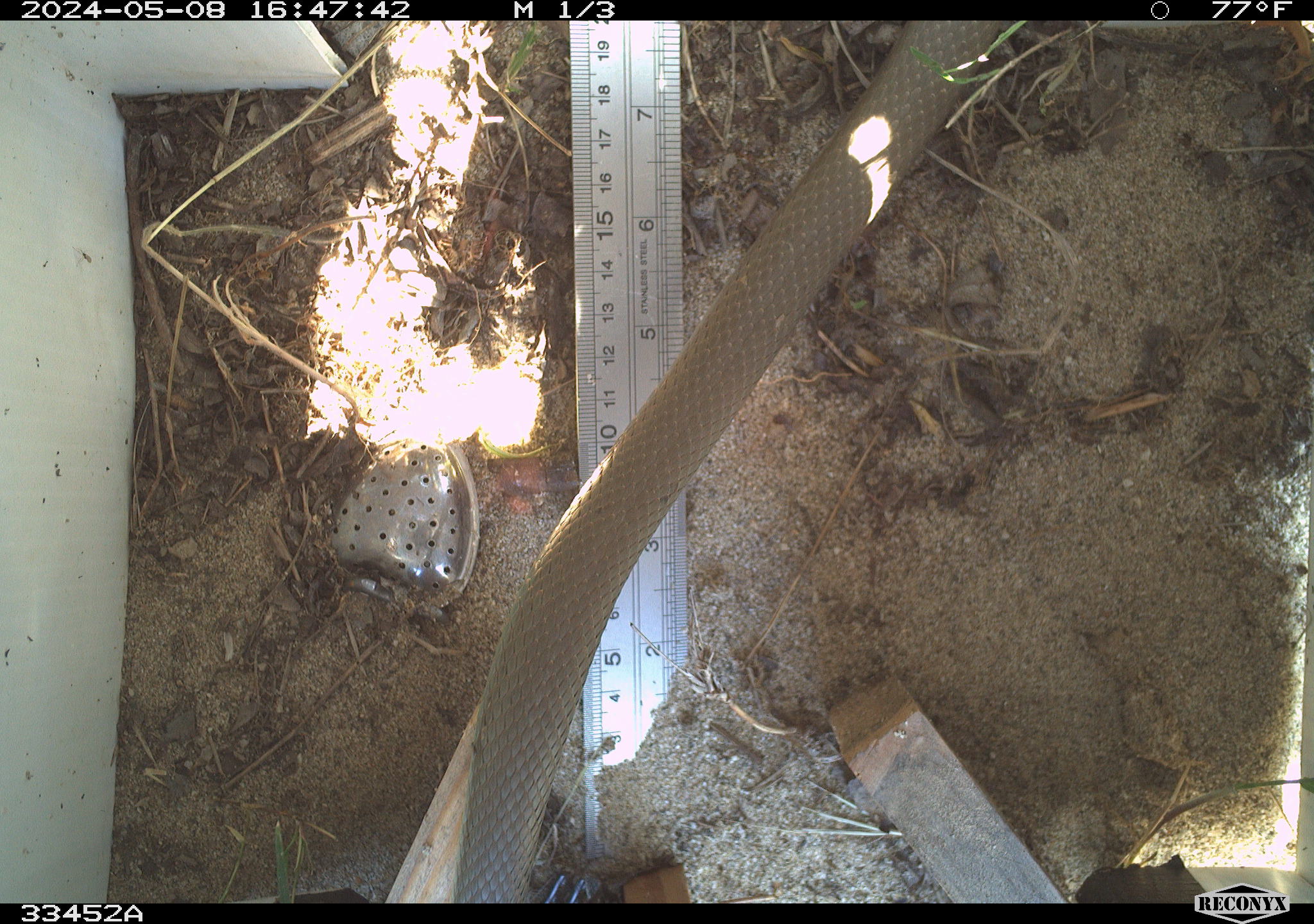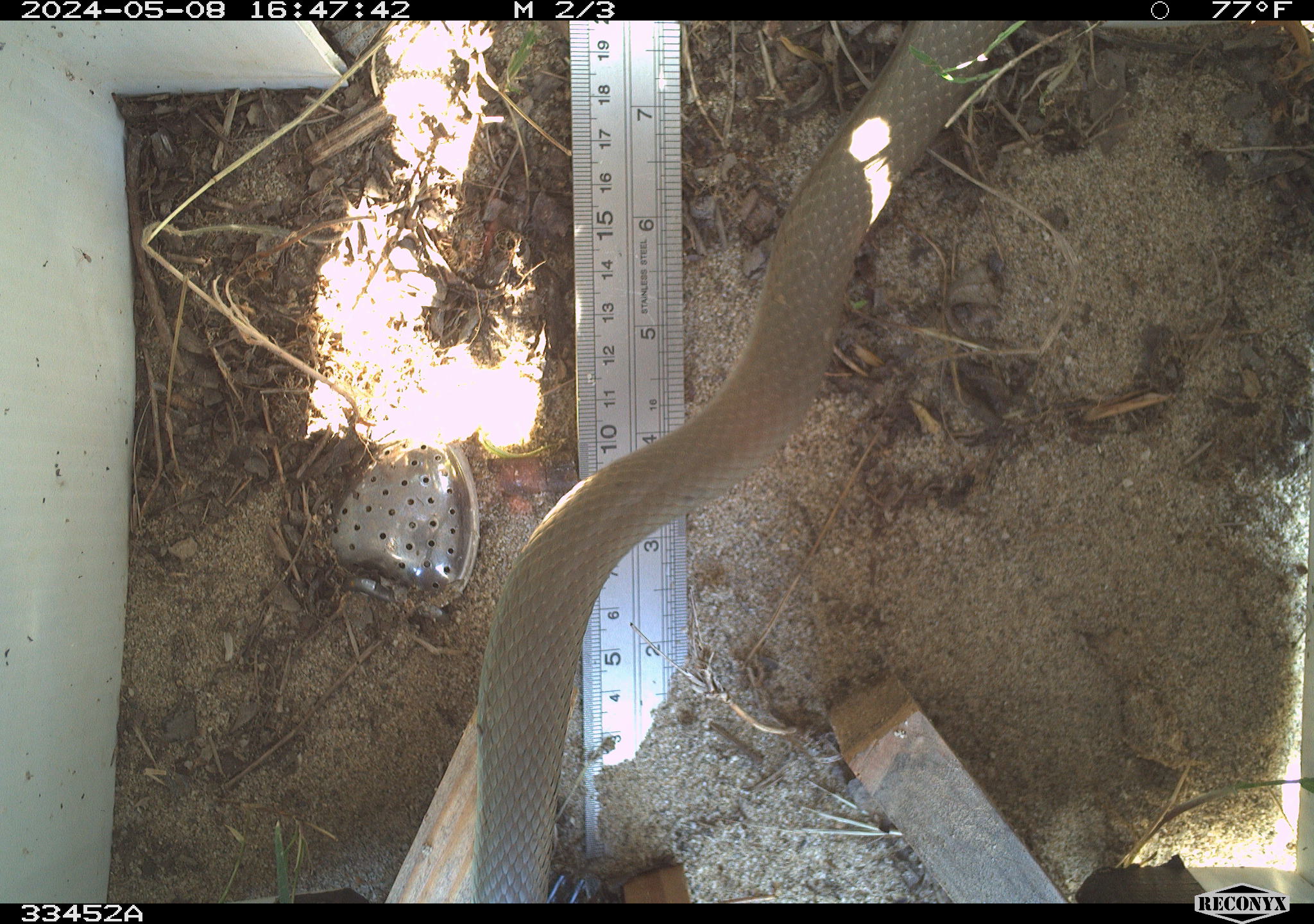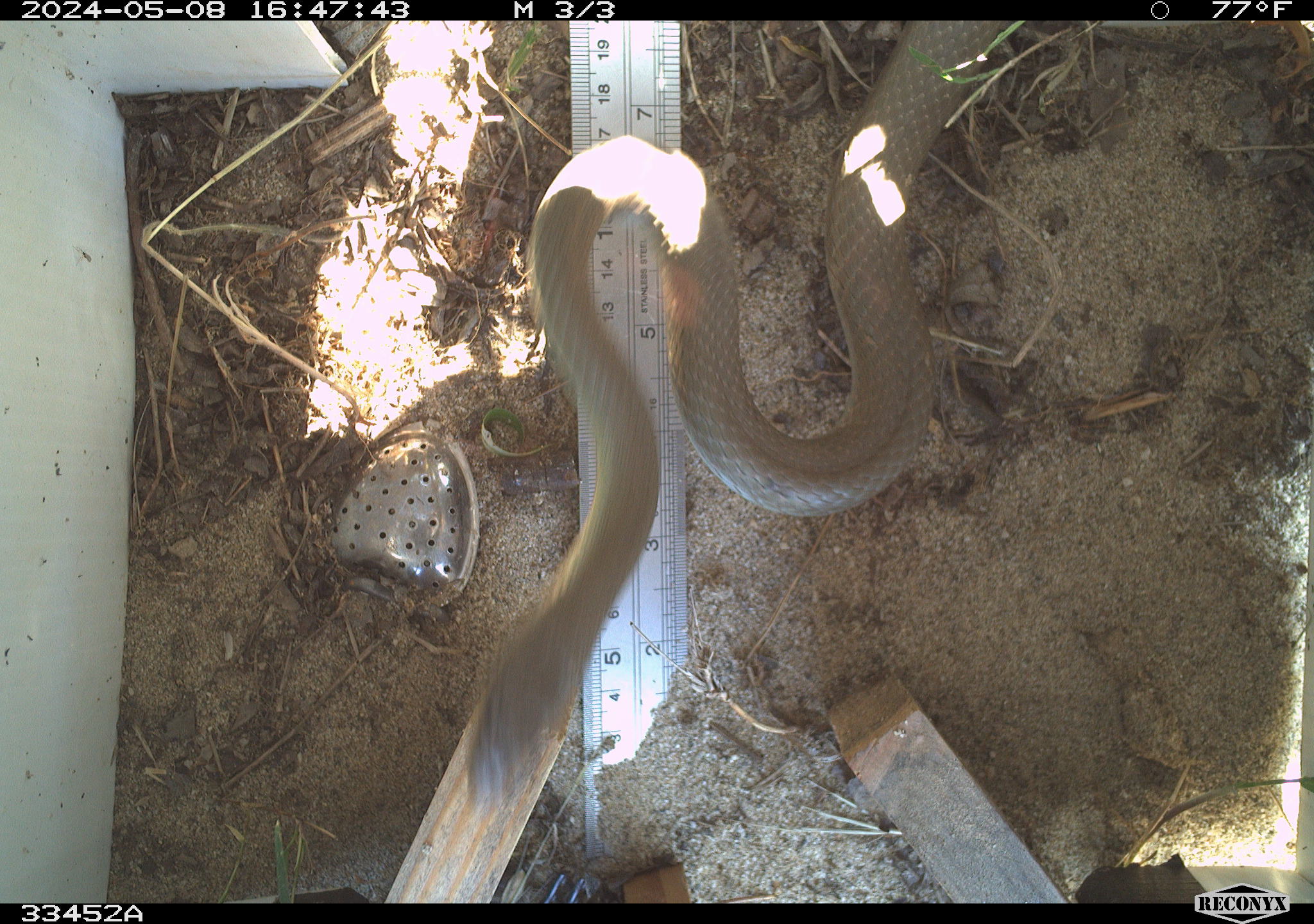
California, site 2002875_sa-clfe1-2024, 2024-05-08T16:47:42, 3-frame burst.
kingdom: Animalia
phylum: Chordata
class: Reptilia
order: Squamata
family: Colubridae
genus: Coluber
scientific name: Coluber constrictor mormon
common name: western yellow-bellied racer